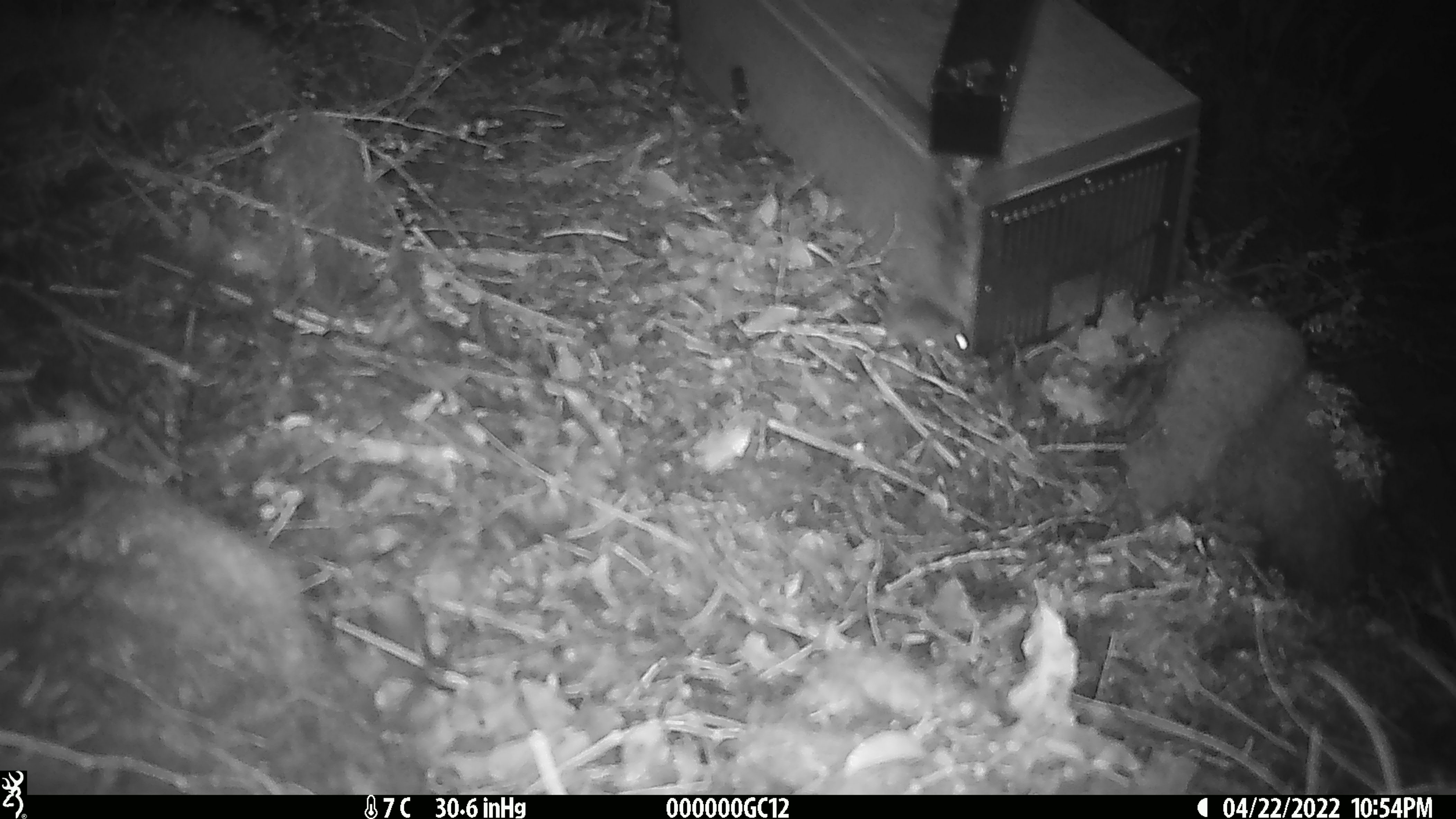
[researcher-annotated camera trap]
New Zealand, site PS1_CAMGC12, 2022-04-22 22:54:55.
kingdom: Animalia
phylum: Chordata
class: Mammalia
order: Rodentia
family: Muridae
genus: Mus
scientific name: Mus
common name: mouse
Mouse (Mus).